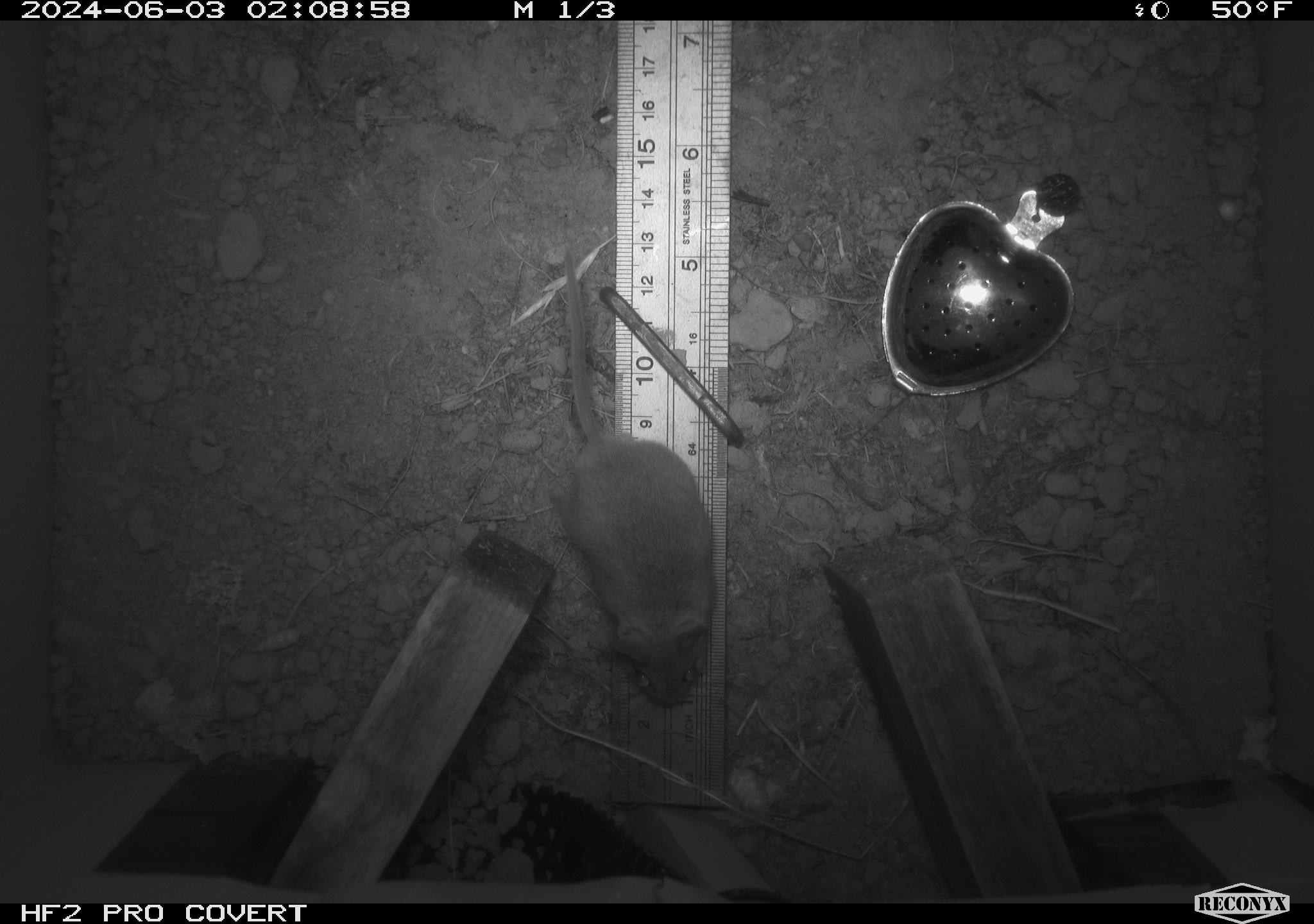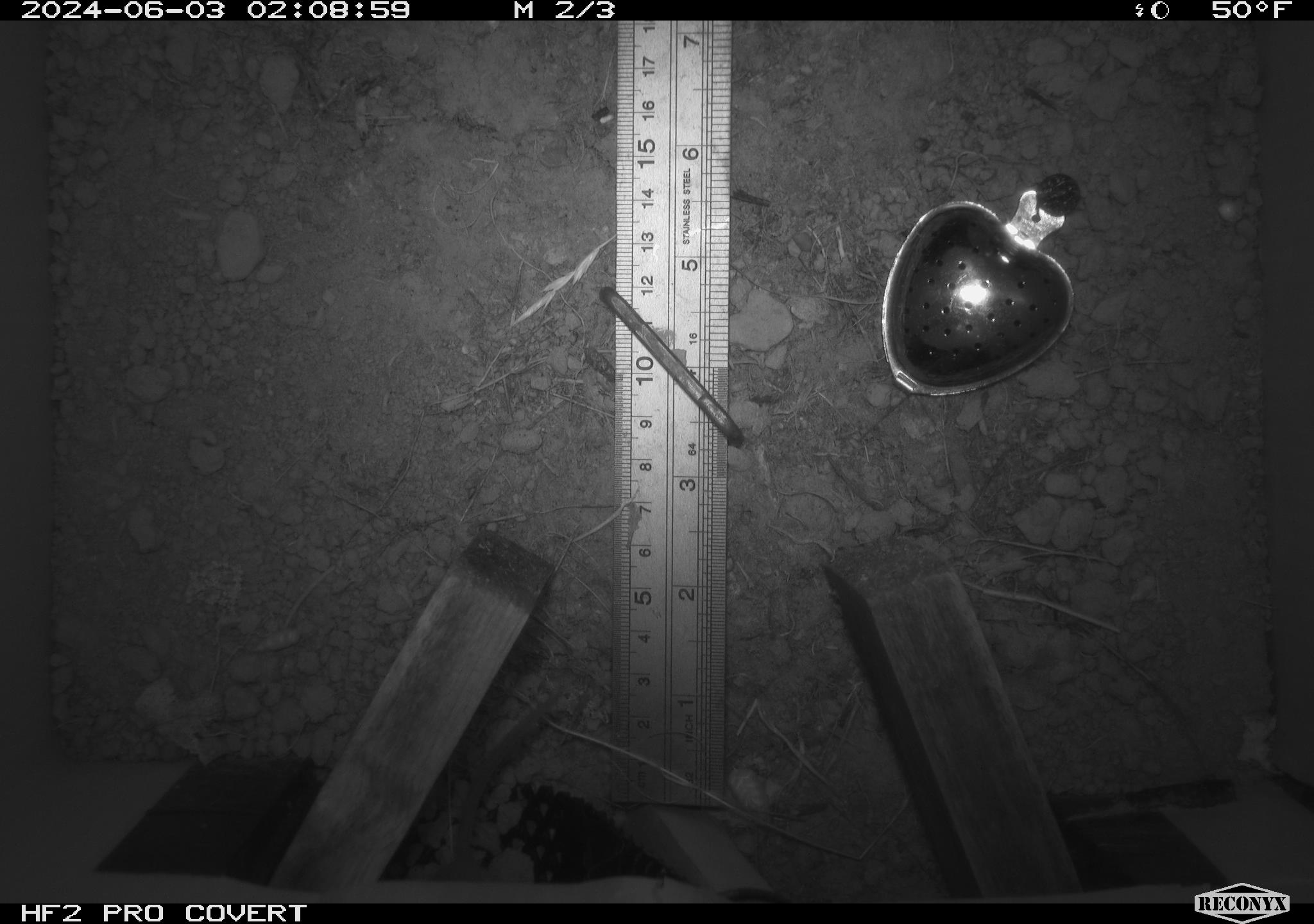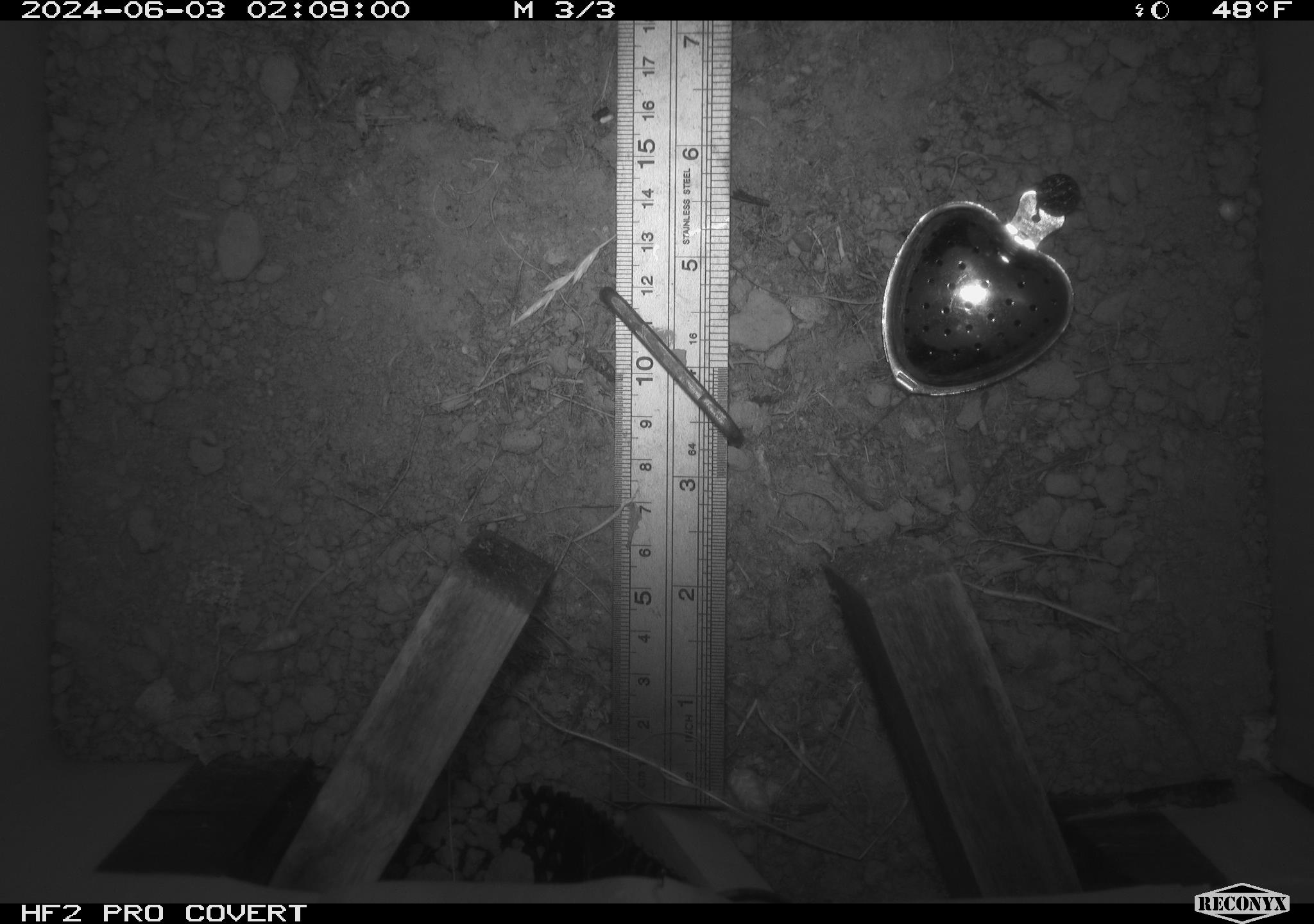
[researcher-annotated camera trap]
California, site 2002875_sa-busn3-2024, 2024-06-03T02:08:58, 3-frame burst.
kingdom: Animalia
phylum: Chordata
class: Mammalia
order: Rodentia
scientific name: Rodentia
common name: mouse species